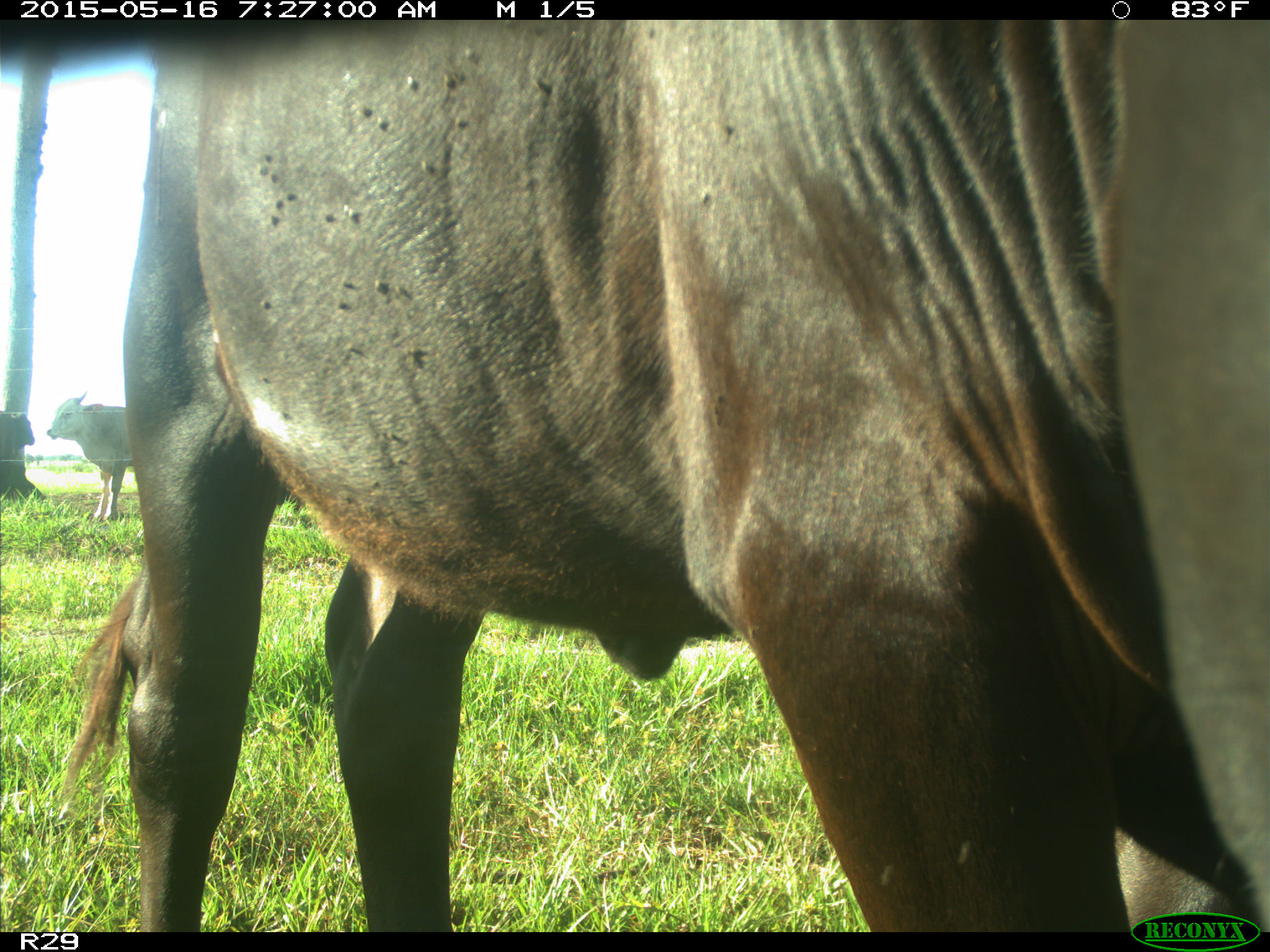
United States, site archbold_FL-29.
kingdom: Animalia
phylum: Chordata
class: Mammalia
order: Artiodactyla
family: Bovidae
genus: Bos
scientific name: Bos taurus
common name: domestic cow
Bos taurus (domestic cow).